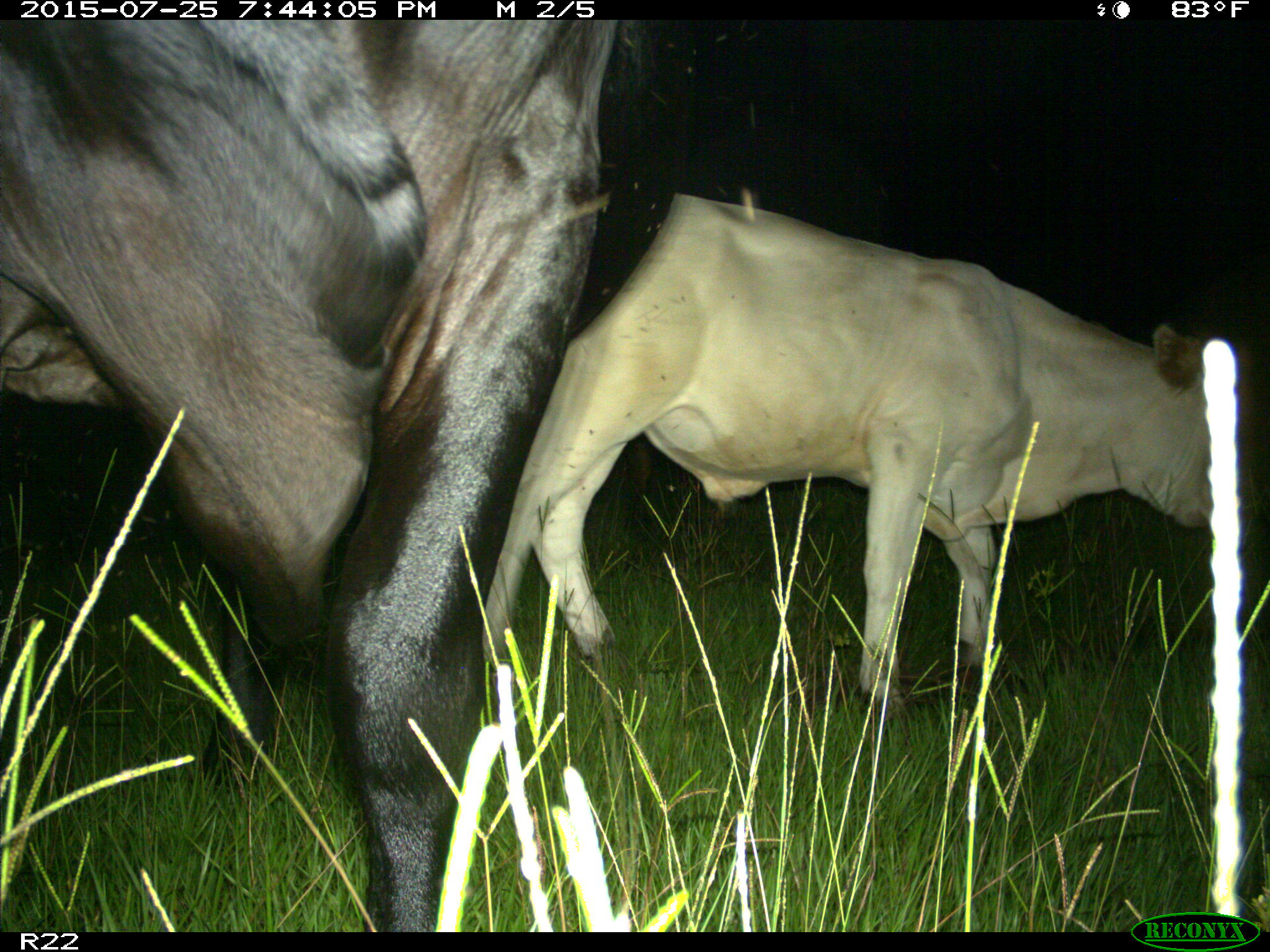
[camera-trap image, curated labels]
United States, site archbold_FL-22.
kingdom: Animalia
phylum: Chordata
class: Mammalia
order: Artiodactyla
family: Bovidae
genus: Bos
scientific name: Bos taurus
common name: domestic cow